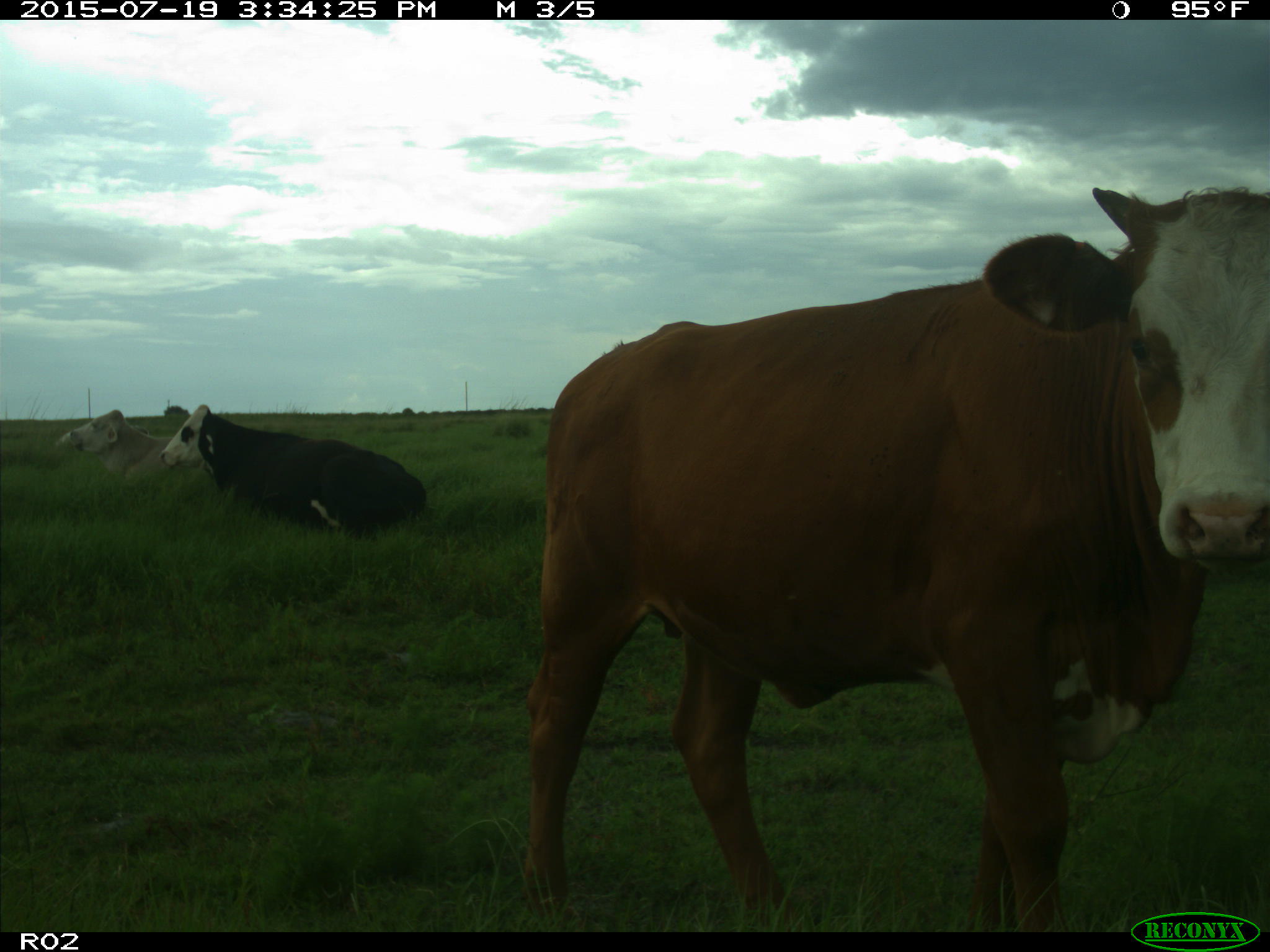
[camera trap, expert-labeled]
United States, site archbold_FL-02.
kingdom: Animalia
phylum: Chordata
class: Mammalia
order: Artiodactyla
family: Bovidae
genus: Bos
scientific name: Bos taurus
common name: domestic cow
Bos taurus (domestic cow).